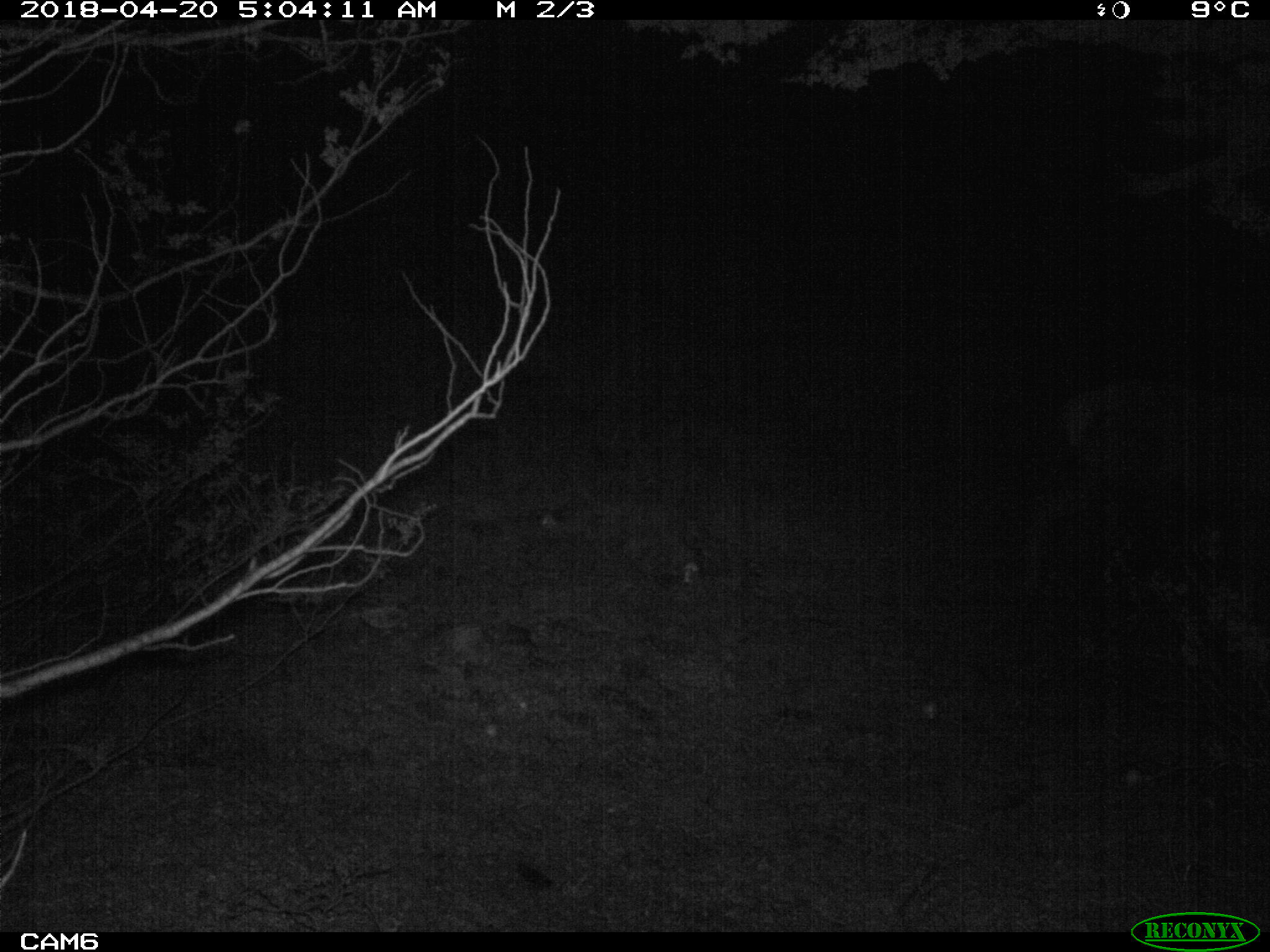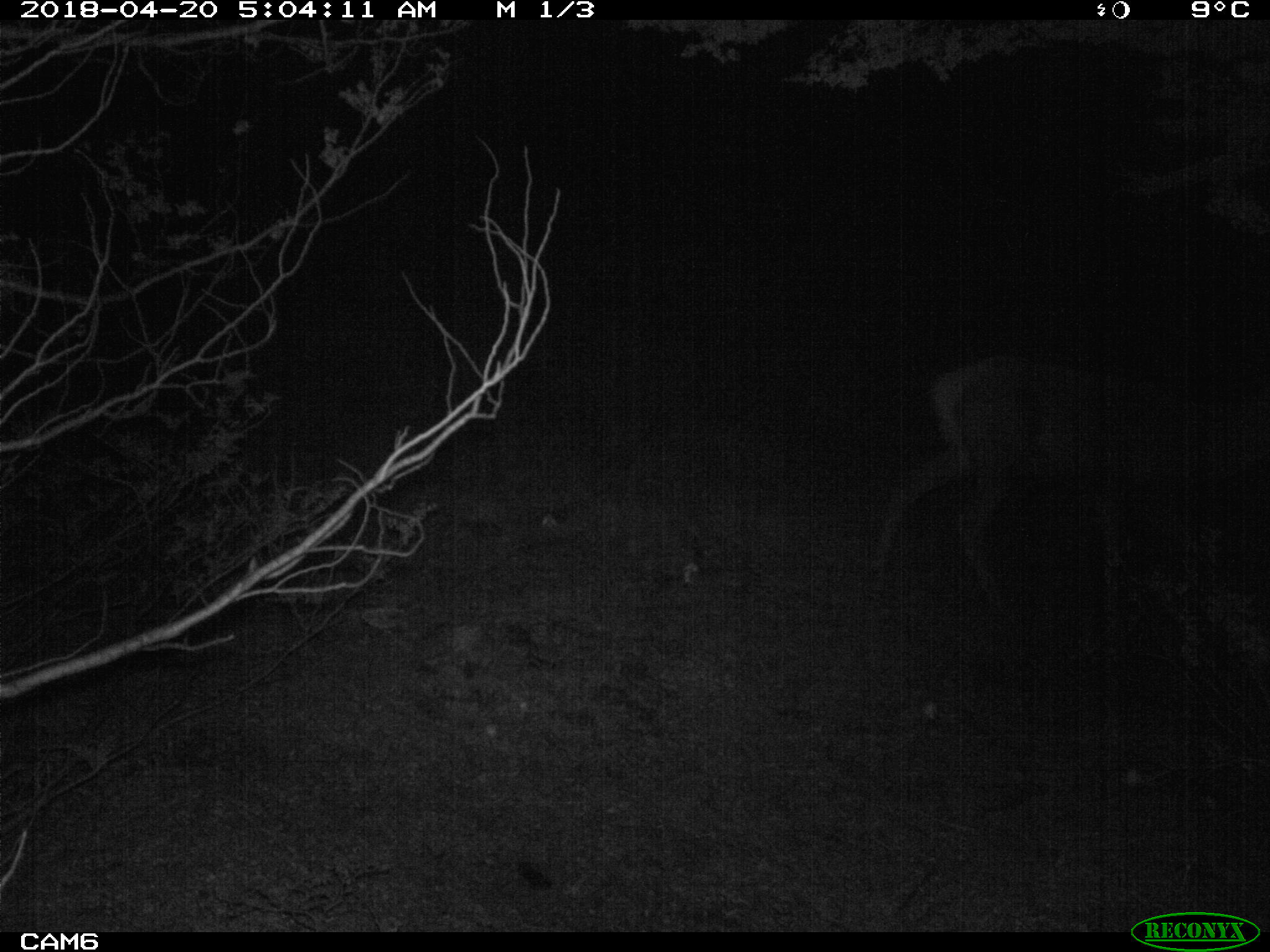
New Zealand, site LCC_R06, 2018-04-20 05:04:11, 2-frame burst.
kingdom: Animalia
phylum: Chordata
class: Mammalia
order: Artiodactyla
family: Cervidae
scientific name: Cervidae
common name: deer